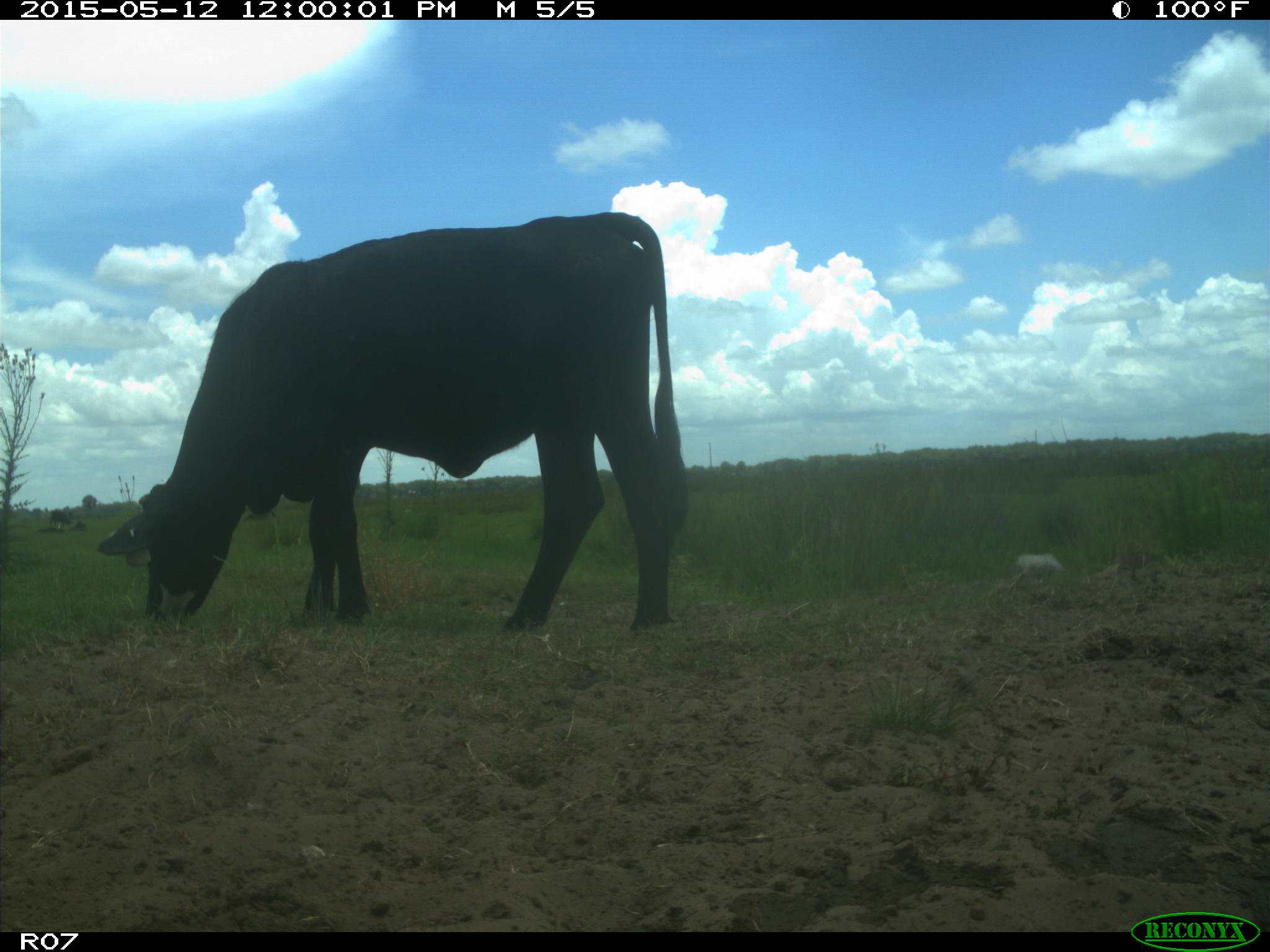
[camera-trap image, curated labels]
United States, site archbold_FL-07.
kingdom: Animalia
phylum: Chordata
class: Mammalia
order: Artiodactyla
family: Bovidae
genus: Bos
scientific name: Bos taurus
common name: domestic cow